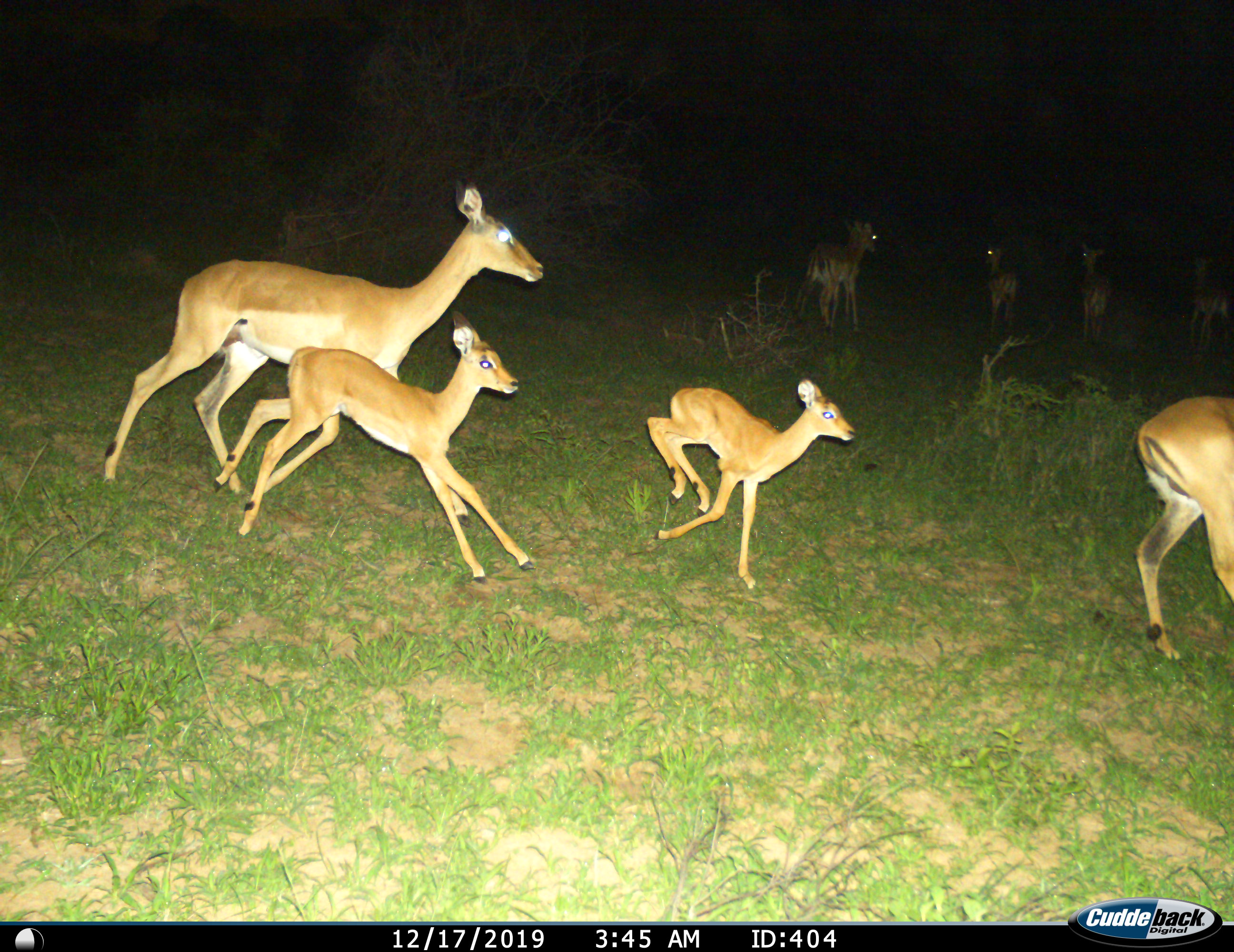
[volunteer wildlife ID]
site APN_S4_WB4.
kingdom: Animalia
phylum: Chordata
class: Mammalia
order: Artiodactyla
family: Bovidae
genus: Aepyceros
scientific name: Aepyceros melampus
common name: impala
Impala (Aepyceros melampus), count 8. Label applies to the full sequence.